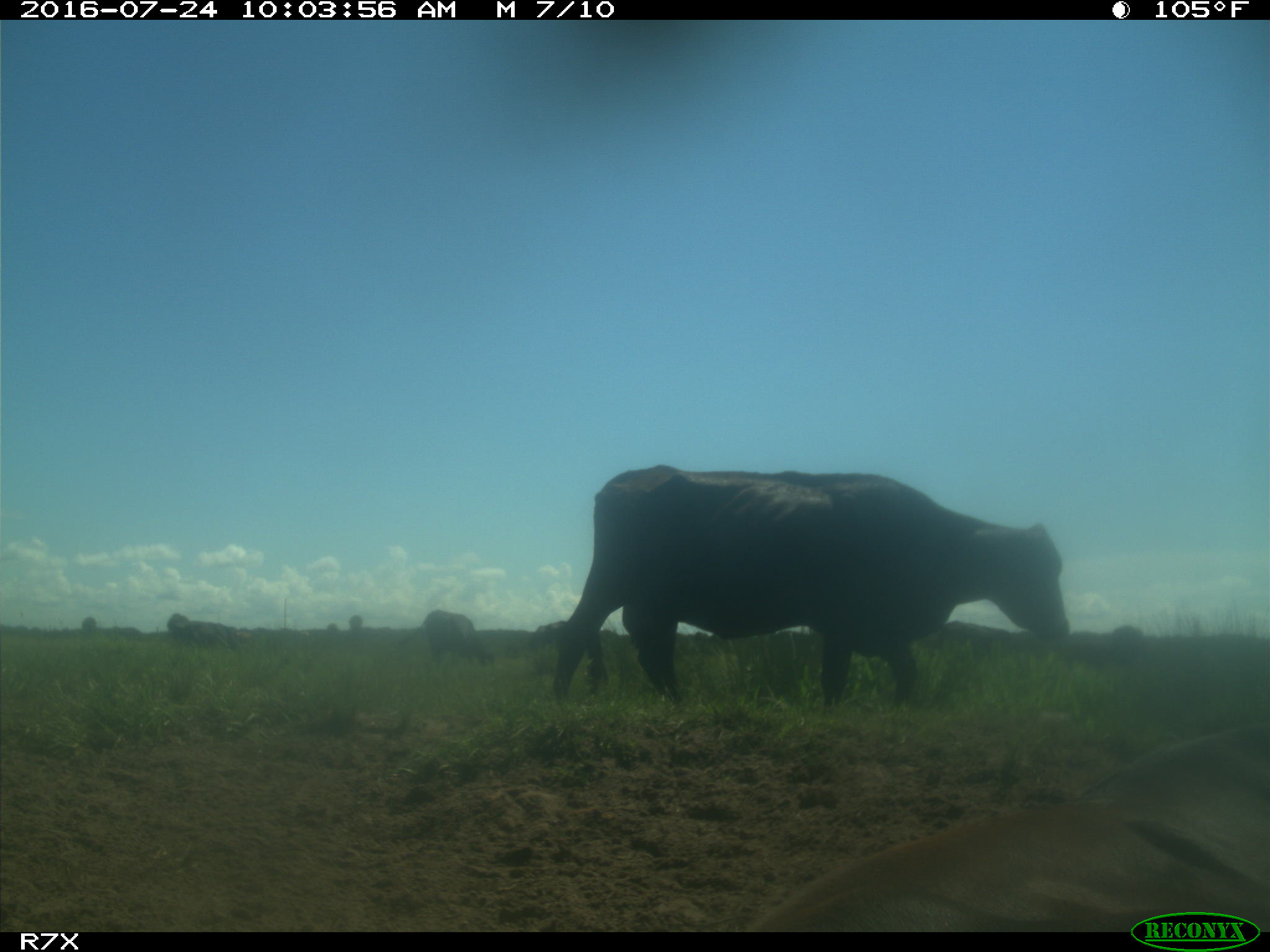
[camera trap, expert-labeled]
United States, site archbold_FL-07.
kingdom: Animalia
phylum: Chordata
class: Mammalia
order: Artiodactyla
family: Bovidae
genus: Bos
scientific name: Bos taurus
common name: domestic cow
Bos taurus (domestic cow).